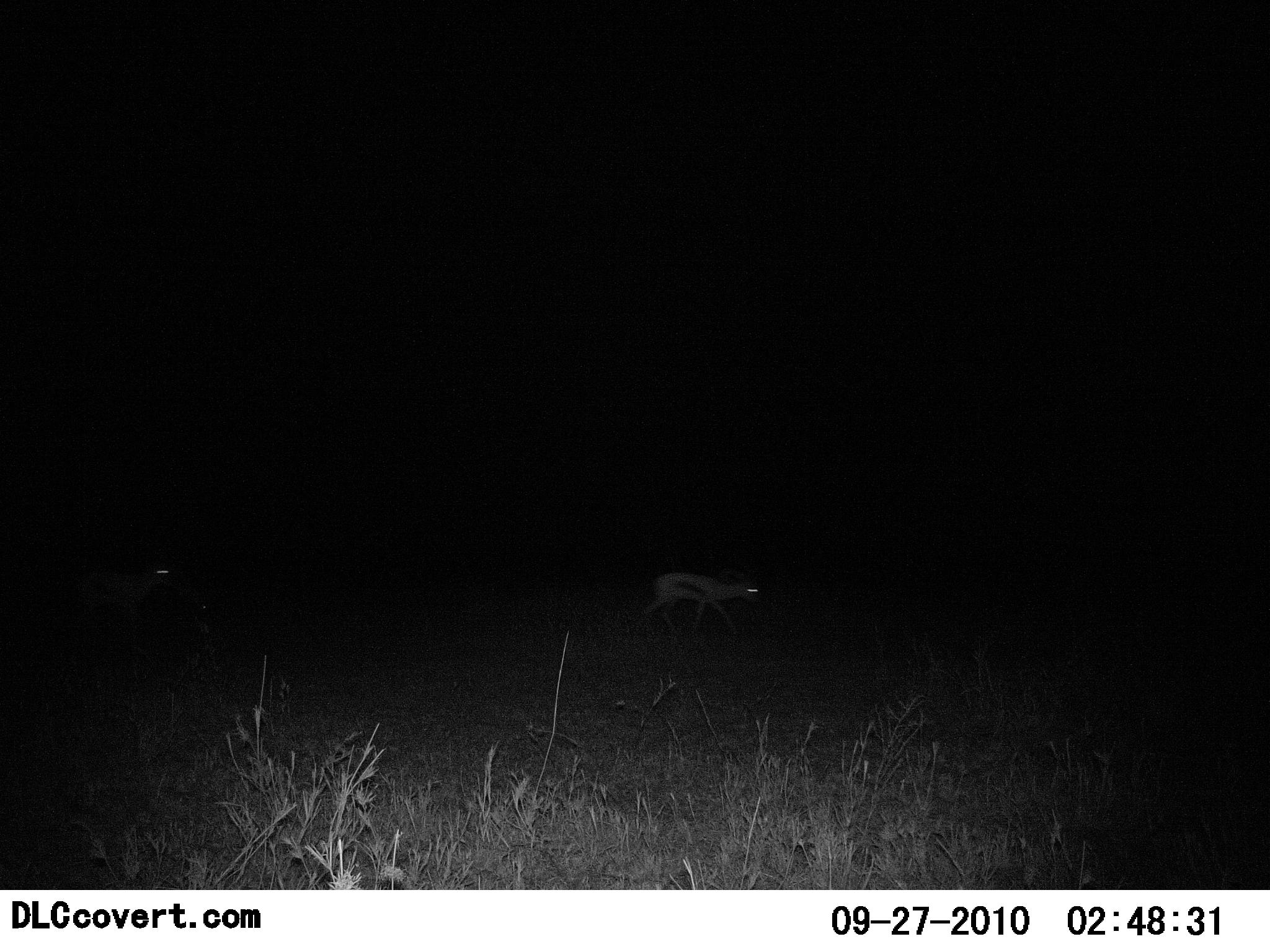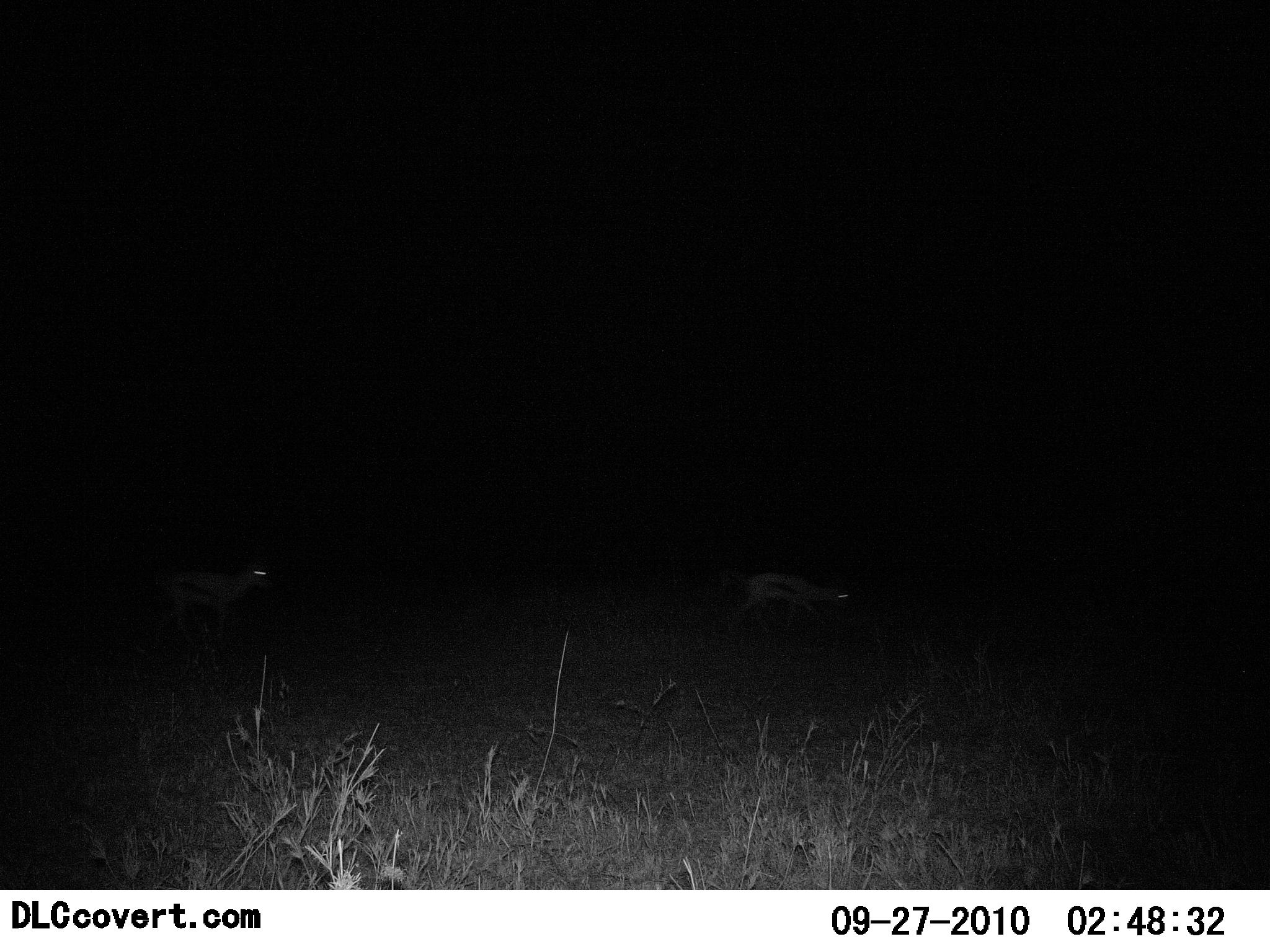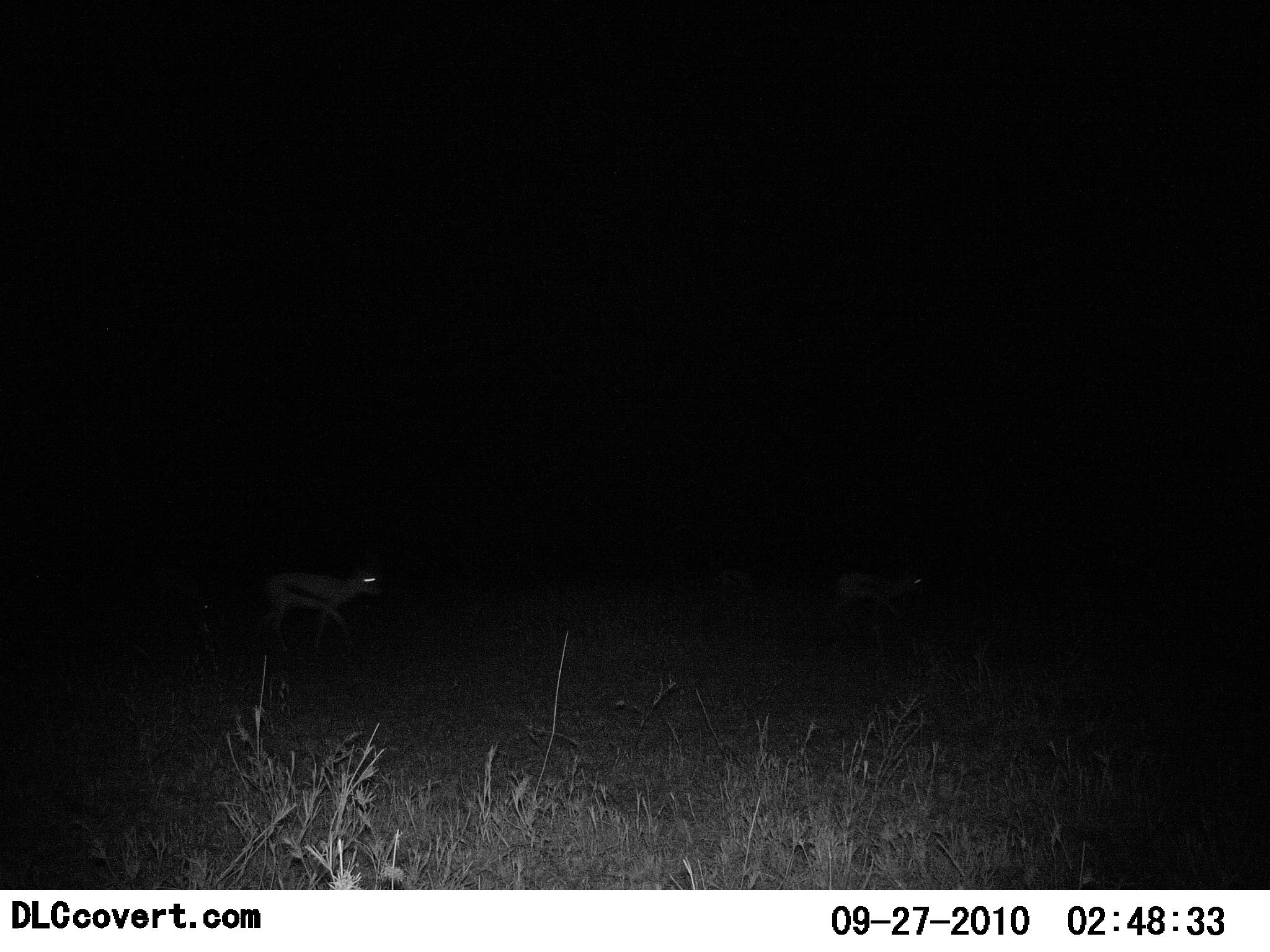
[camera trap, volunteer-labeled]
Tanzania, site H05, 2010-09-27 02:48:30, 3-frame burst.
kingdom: Animalia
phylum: Chordata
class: Mammalia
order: Artiodactyla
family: Bovidae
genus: Eudorcas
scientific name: Eudorcas thomsonii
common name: thomson's gazelle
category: gazellethomsons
Gazellethomsons (thomson's gazelle) (Eudorcas thomsonii), count 2. Behavior (volunteer vote fractions): standing 0%, resting 0%, moving 100%, interacting 0%. Young present (vote fraction): 0%. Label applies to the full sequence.